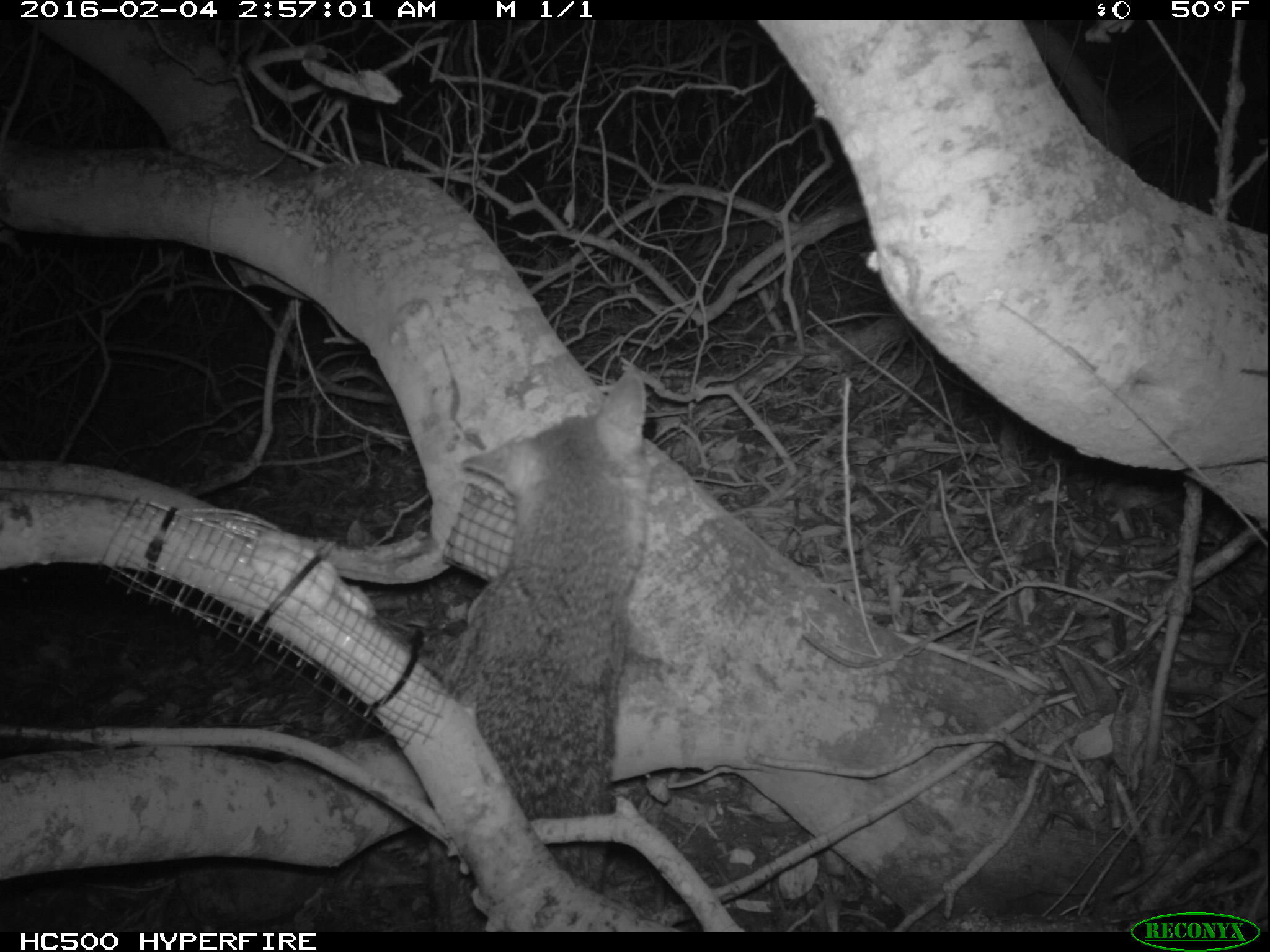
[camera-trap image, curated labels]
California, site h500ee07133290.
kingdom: Animalia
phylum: Chordata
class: Mammalia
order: Carnivora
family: Canidae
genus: Urocyon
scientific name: Urocyon littoralis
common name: island fox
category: fox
Fox (island fox) (Urocyon littoralis).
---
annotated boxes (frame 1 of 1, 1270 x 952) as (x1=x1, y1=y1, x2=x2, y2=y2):
fox: (x1=431, y1=371, x2=647, y2=933)